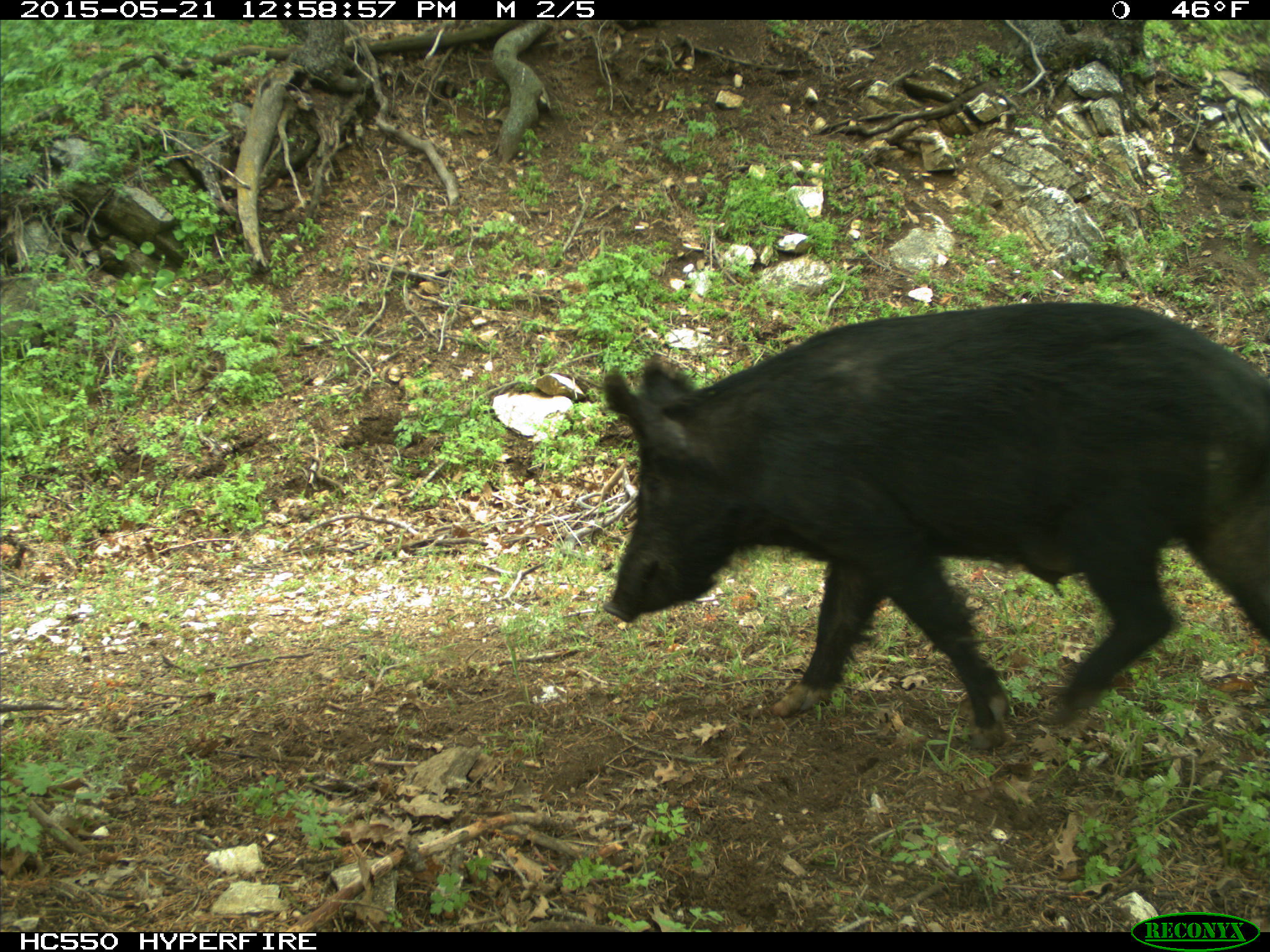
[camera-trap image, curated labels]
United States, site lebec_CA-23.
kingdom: Animalia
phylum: Chordata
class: Mammalia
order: Artiodactyla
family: Suidae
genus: Sus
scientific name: Sus scrofa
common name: wild boar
Sus scrofa (wild boar).